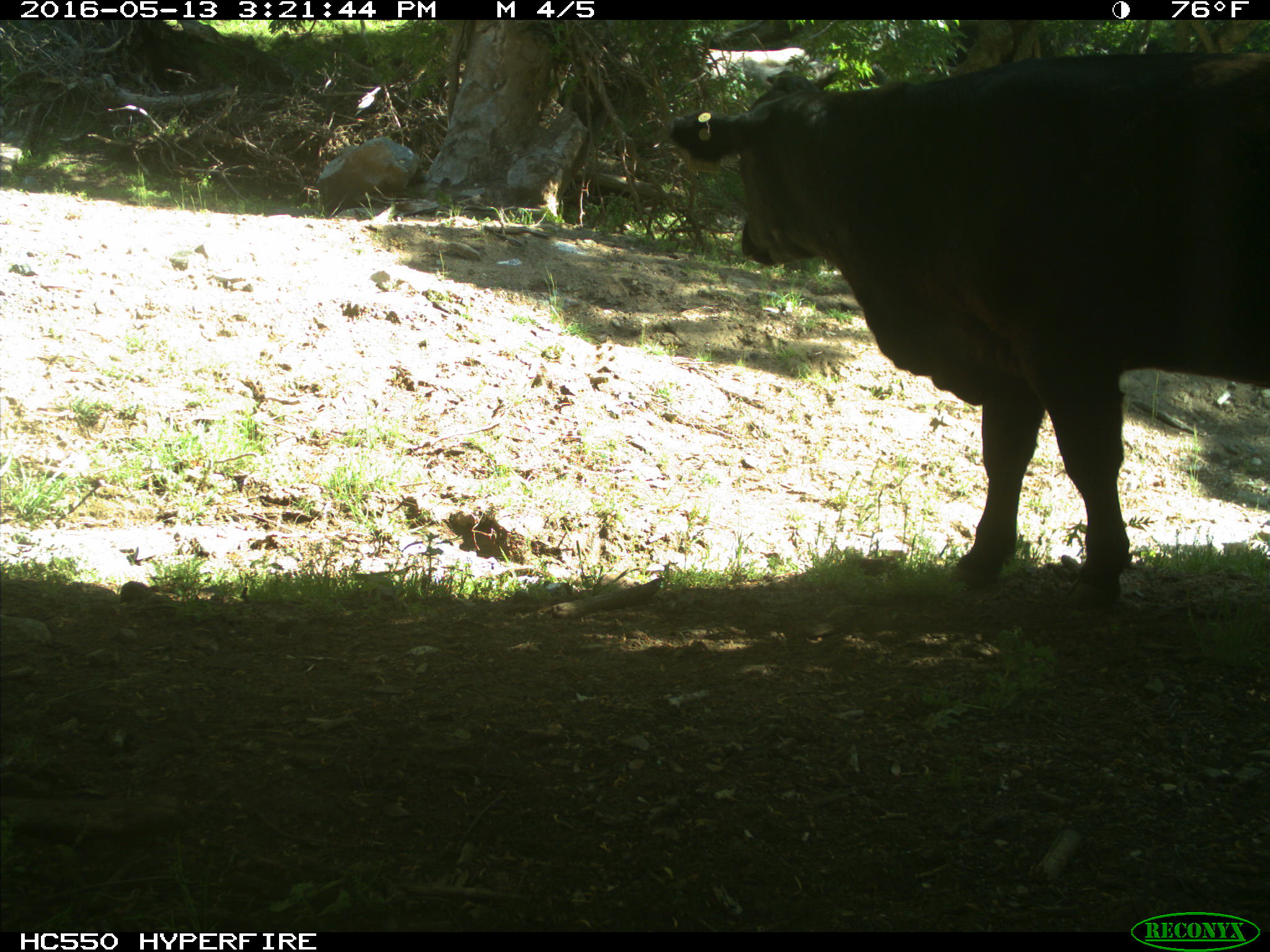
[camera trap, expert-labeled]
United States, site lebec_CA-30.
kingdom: Animalia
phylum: Chordata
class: Mammalia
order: Artiodactyla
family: Bovidae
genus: Bos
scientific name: Bos taurus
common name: domestic cow